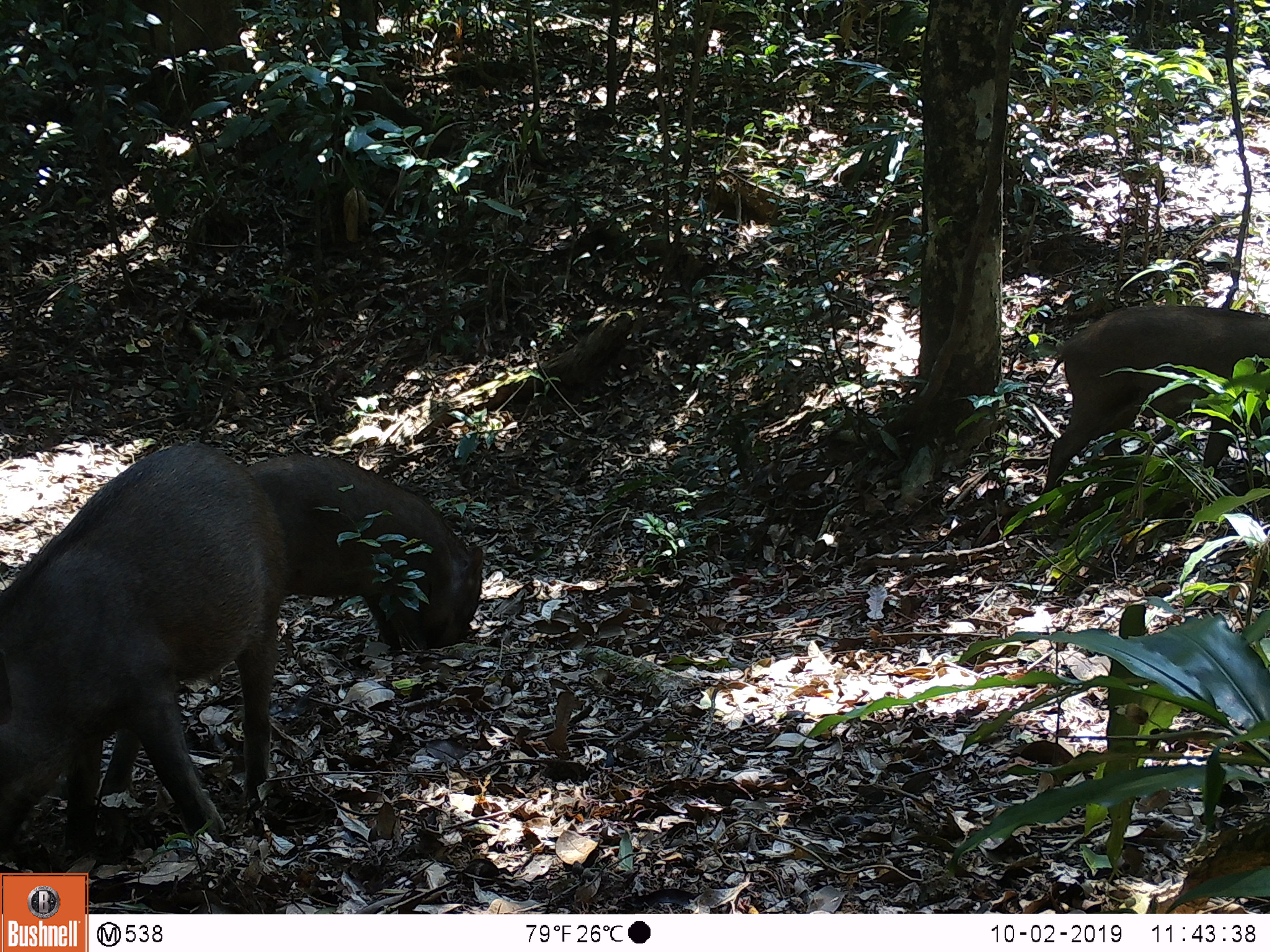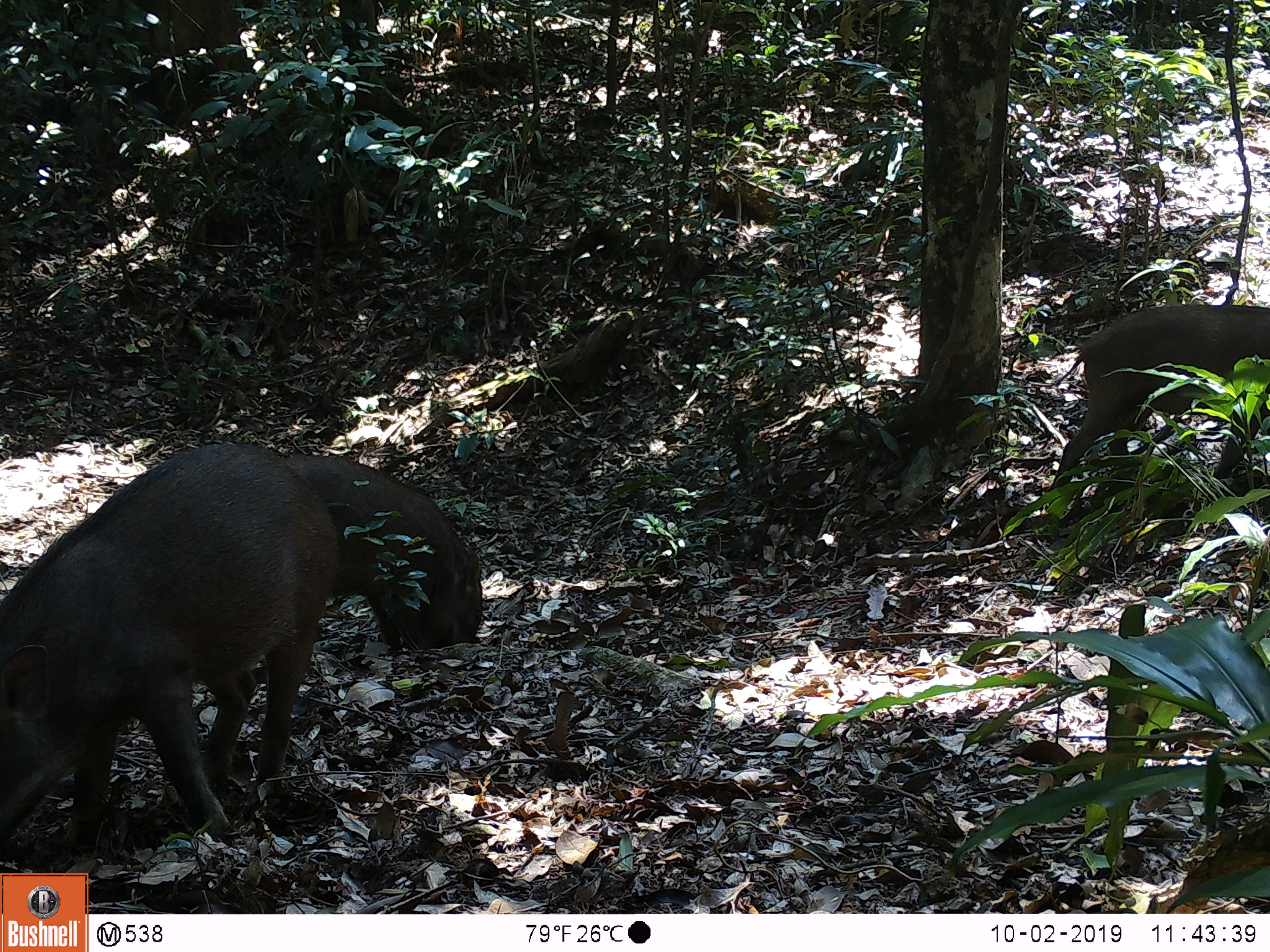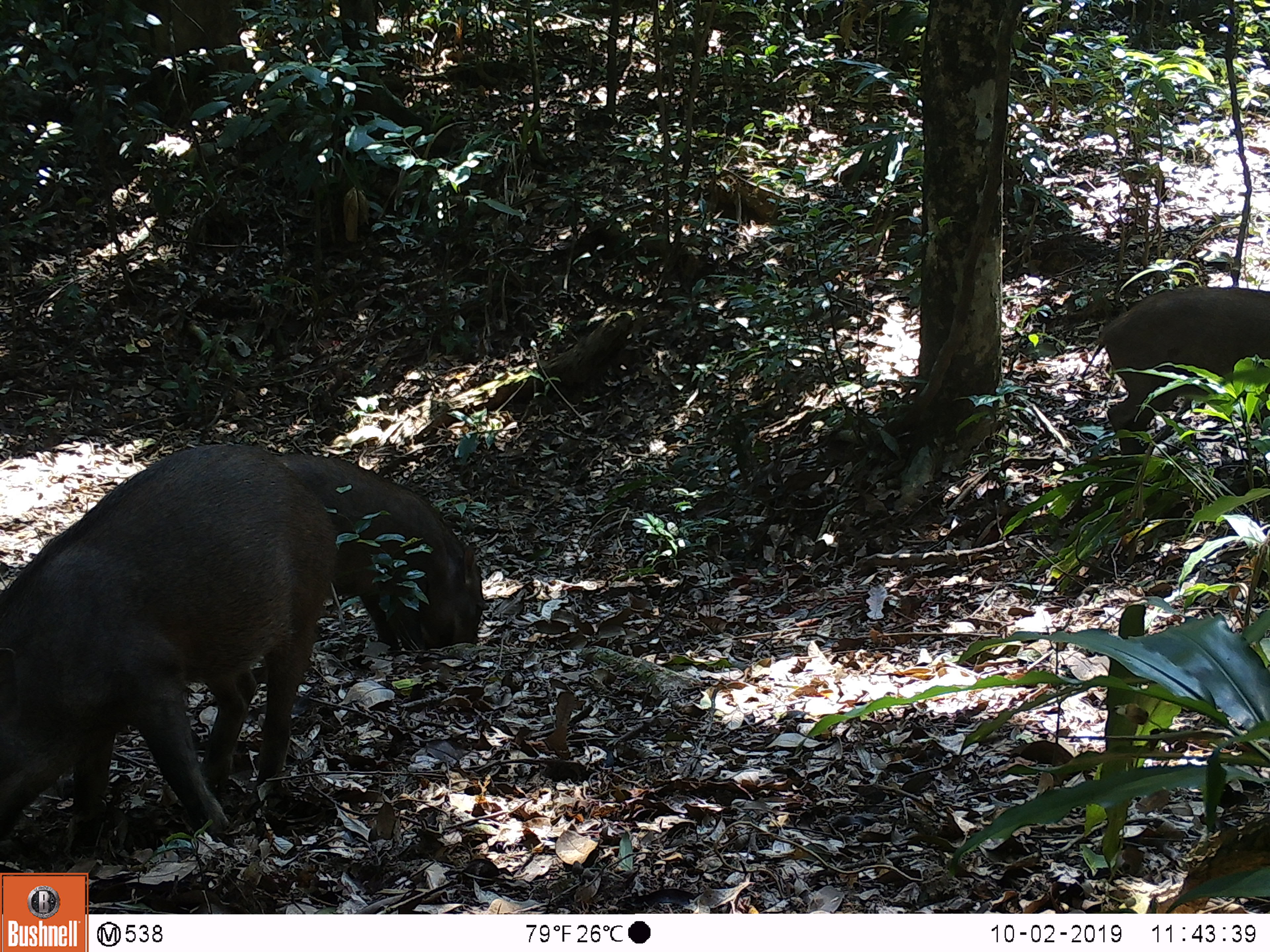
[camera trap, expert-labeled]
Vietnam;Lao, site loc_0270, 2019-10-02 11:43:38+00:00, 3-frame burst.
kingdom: Animalia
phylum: Chordata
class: Mammalia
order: Artiodactyla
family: Suidae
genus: Sus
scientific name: Sus scrofa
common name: eurasian wild pig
Eurasian wild pig (Sus scrofa). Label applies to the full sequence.